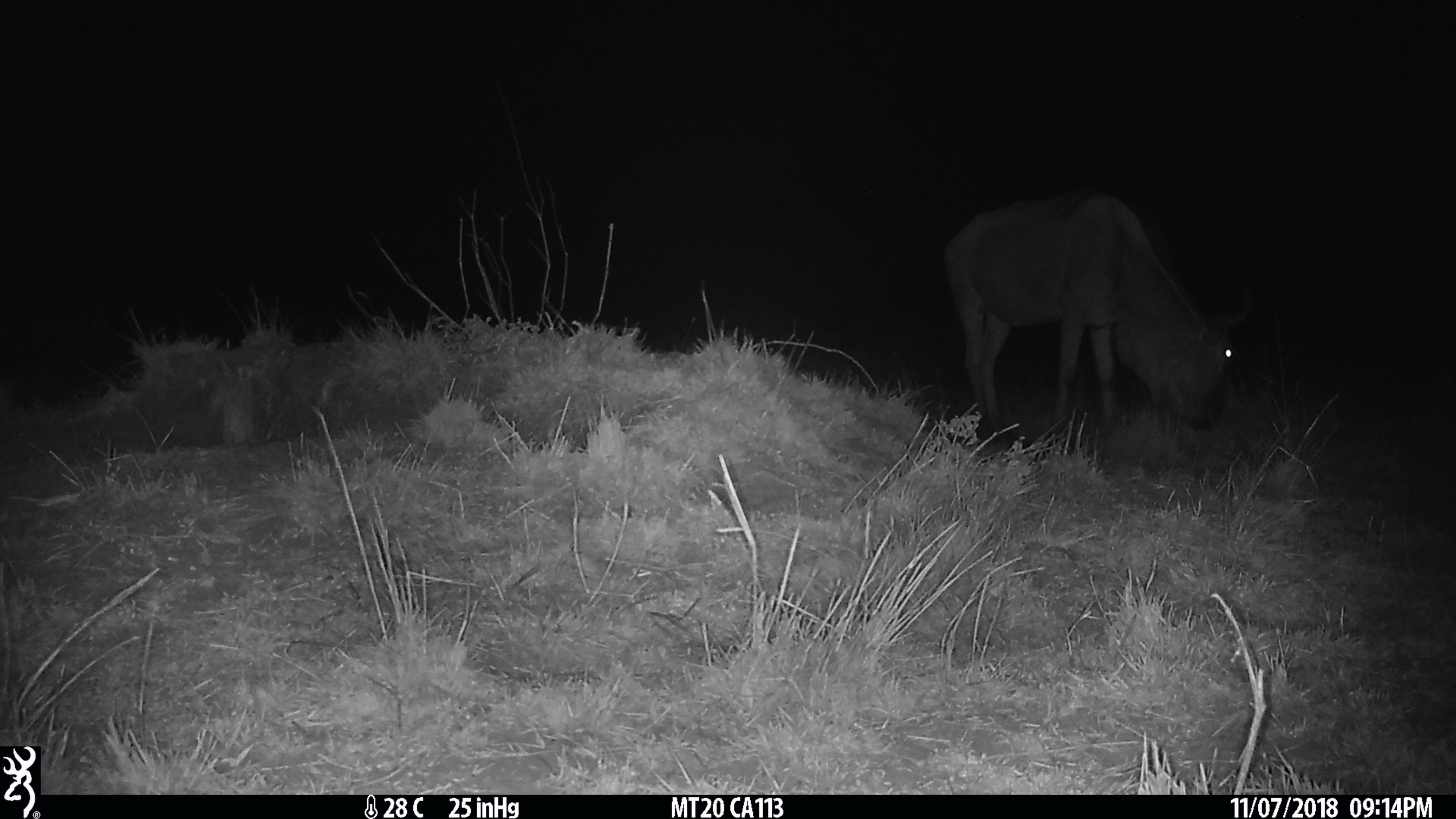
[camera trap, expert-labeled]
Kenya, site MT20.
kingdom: Animalia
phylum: Chordata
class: Mammalia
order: Artiodactyla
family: Bovidae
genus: Connochaetes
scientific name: Connochaetes taurinus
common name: blue wildebeest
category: wildebeest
Wildebeest (blue wildebeest) (Connochaetes taurinus).